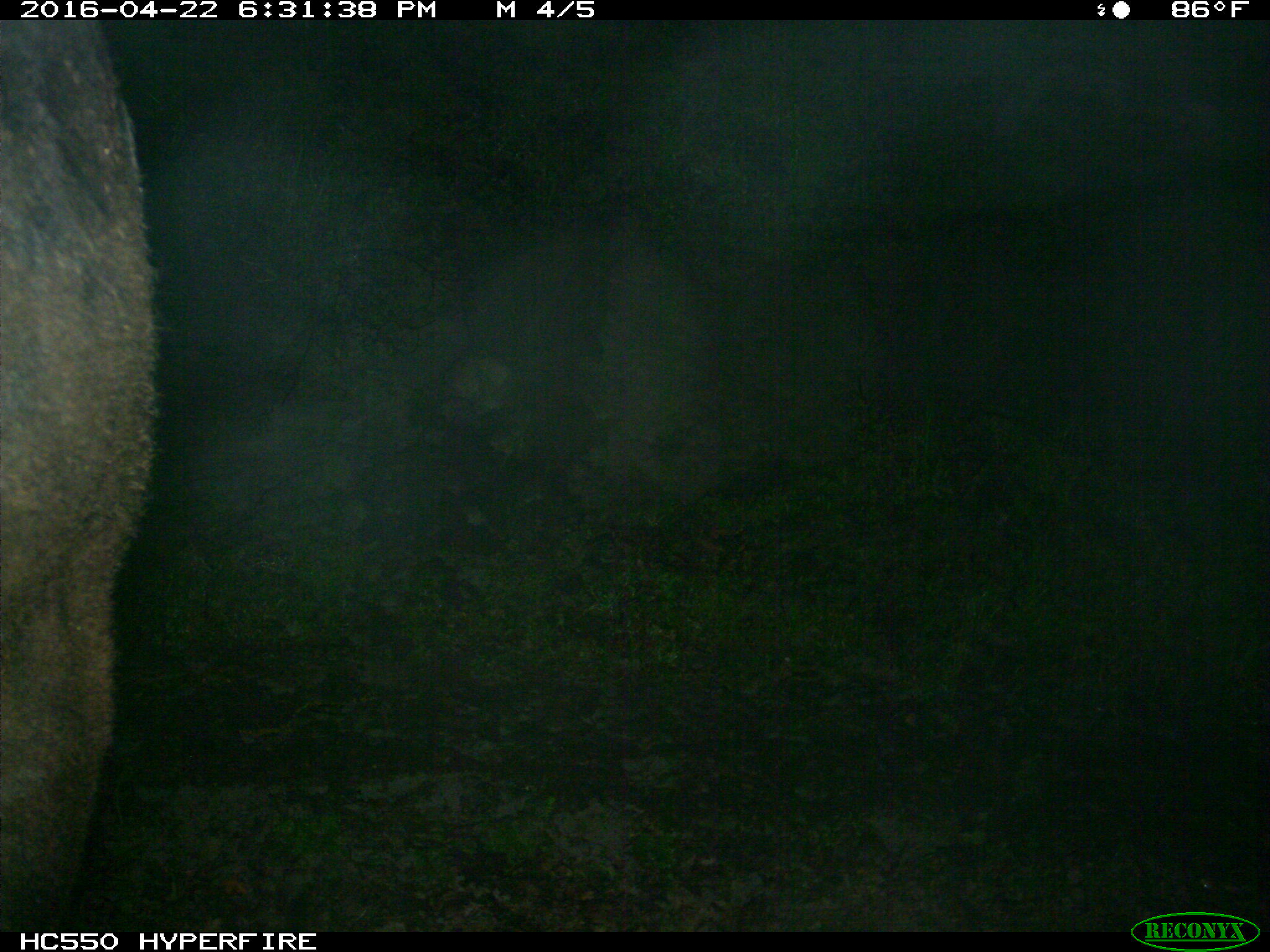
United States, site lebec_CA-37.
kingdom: Animalia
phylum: Chordata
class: Mammalia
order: Artiodactyla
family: Bovidae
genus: Bos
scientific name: Bos taurus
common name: domestic cow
Bos taurus (domestic cow).